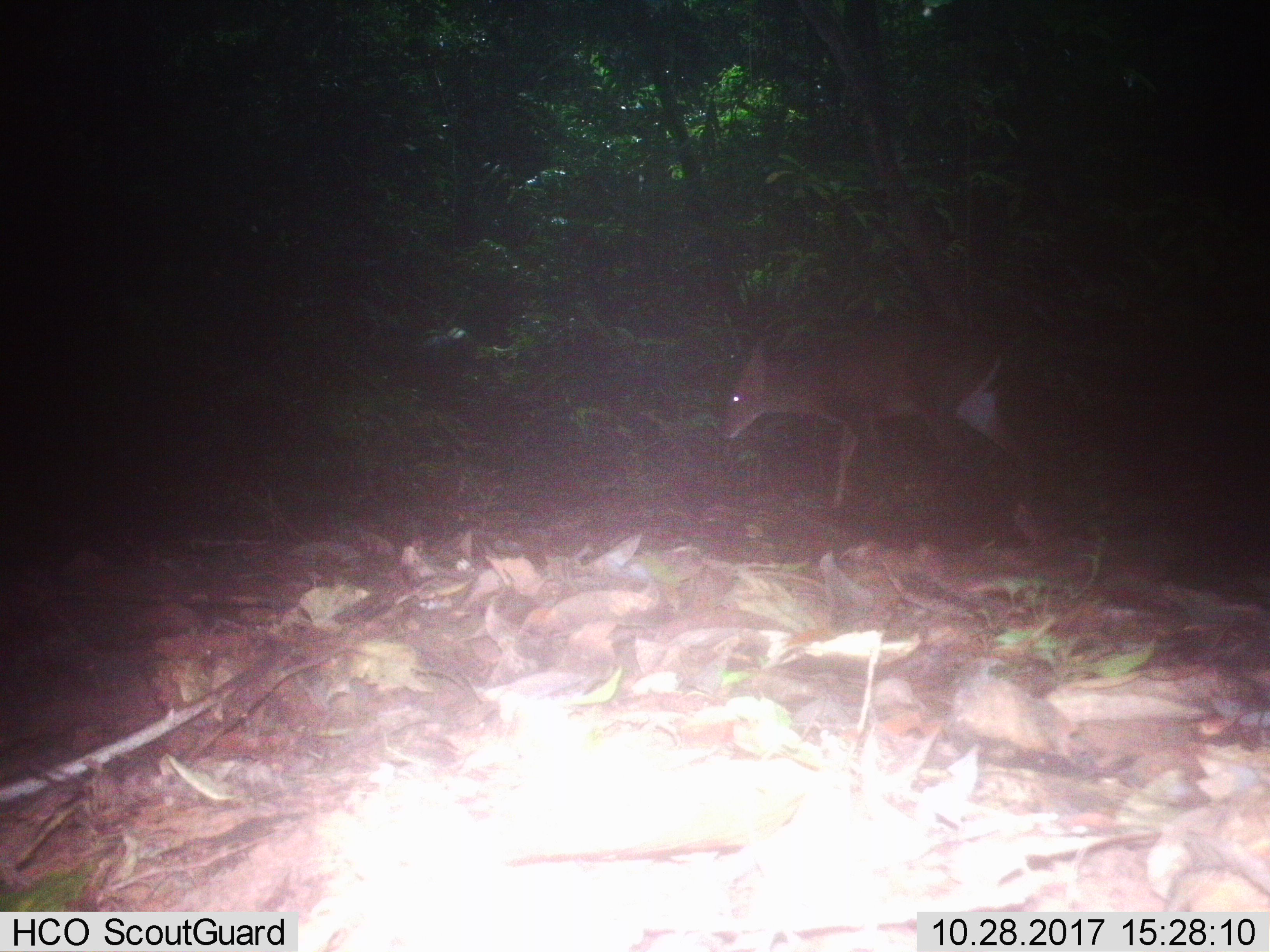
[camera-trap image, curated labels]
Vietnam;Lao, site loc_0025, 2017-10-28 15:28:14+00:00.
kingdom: Animalia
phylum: Chordata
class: Mammalia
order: Artiodactyla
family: Cervidae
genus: Muntiacus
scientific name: Muntiacus vuquangensis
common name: large-antlered muntjac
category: large antlered muntjac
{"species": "large antlered muntjac (large-antlered muntjac) (Muntiacus vuquangensis)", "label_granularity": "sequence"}